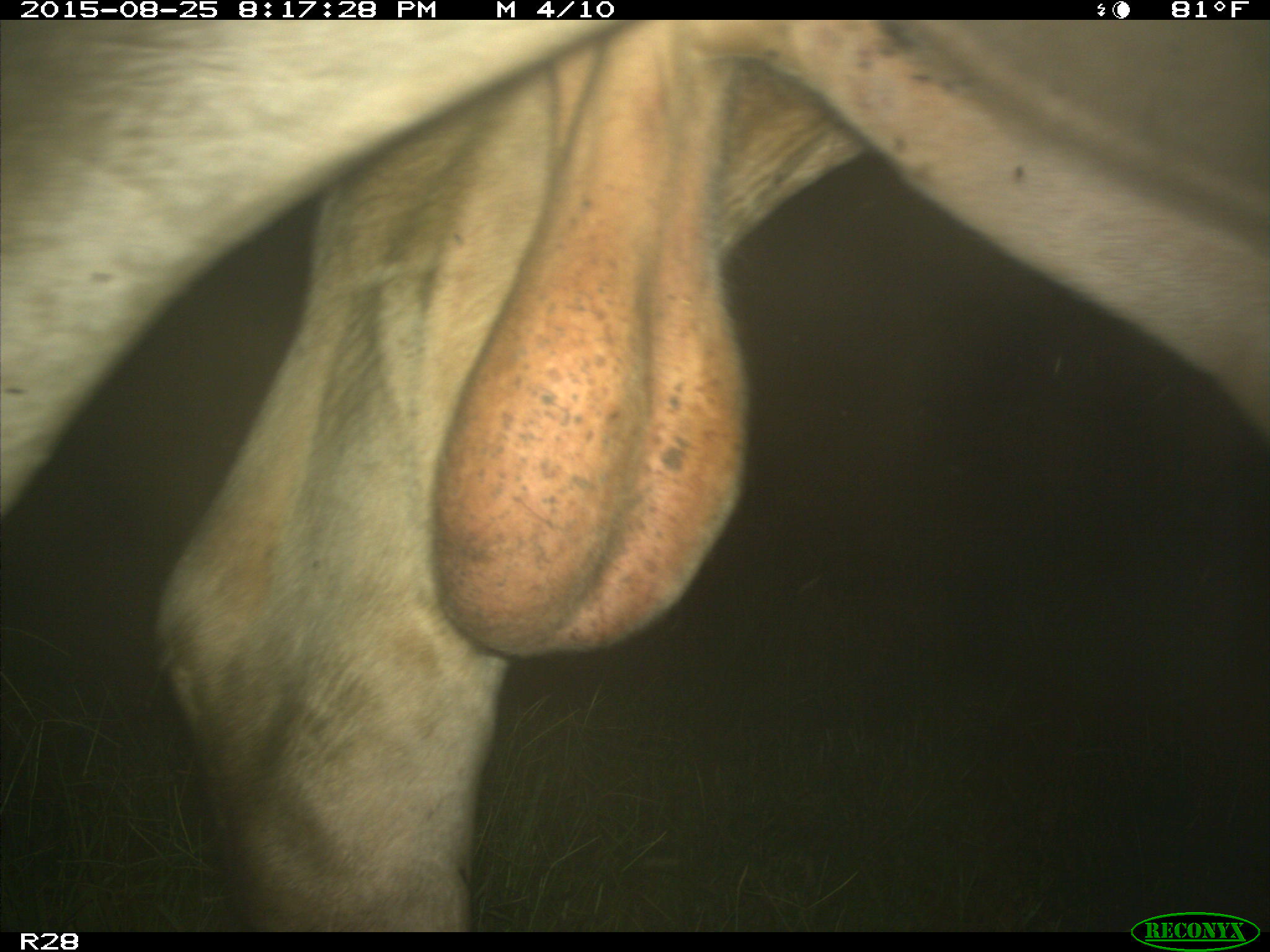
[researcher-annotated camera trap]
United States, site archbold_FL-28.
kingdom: Animalia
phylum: Chordata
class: Mammalia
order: Artiodactyla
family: Bovidae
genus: Bos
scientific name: Bos taurus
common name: domestic cow